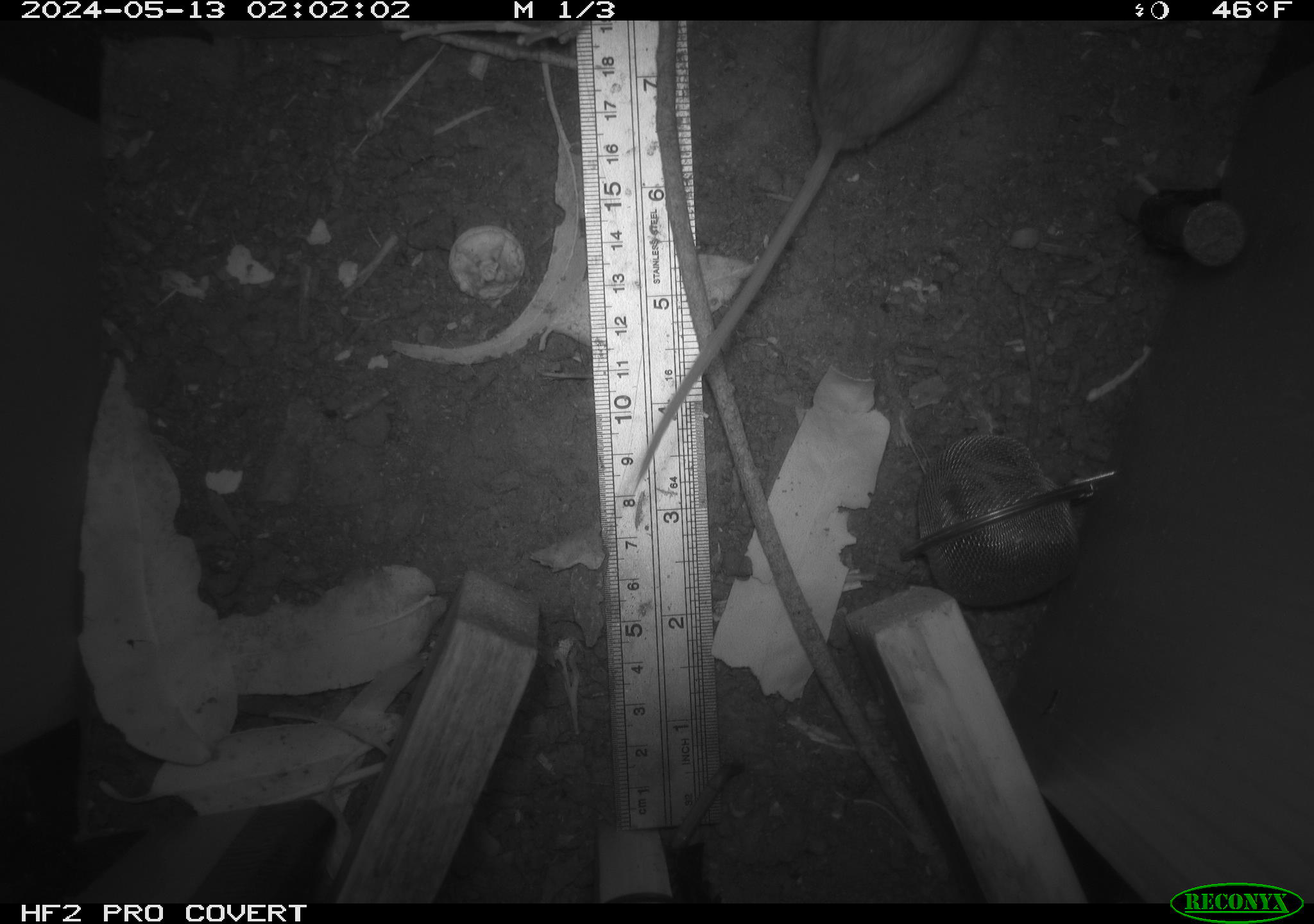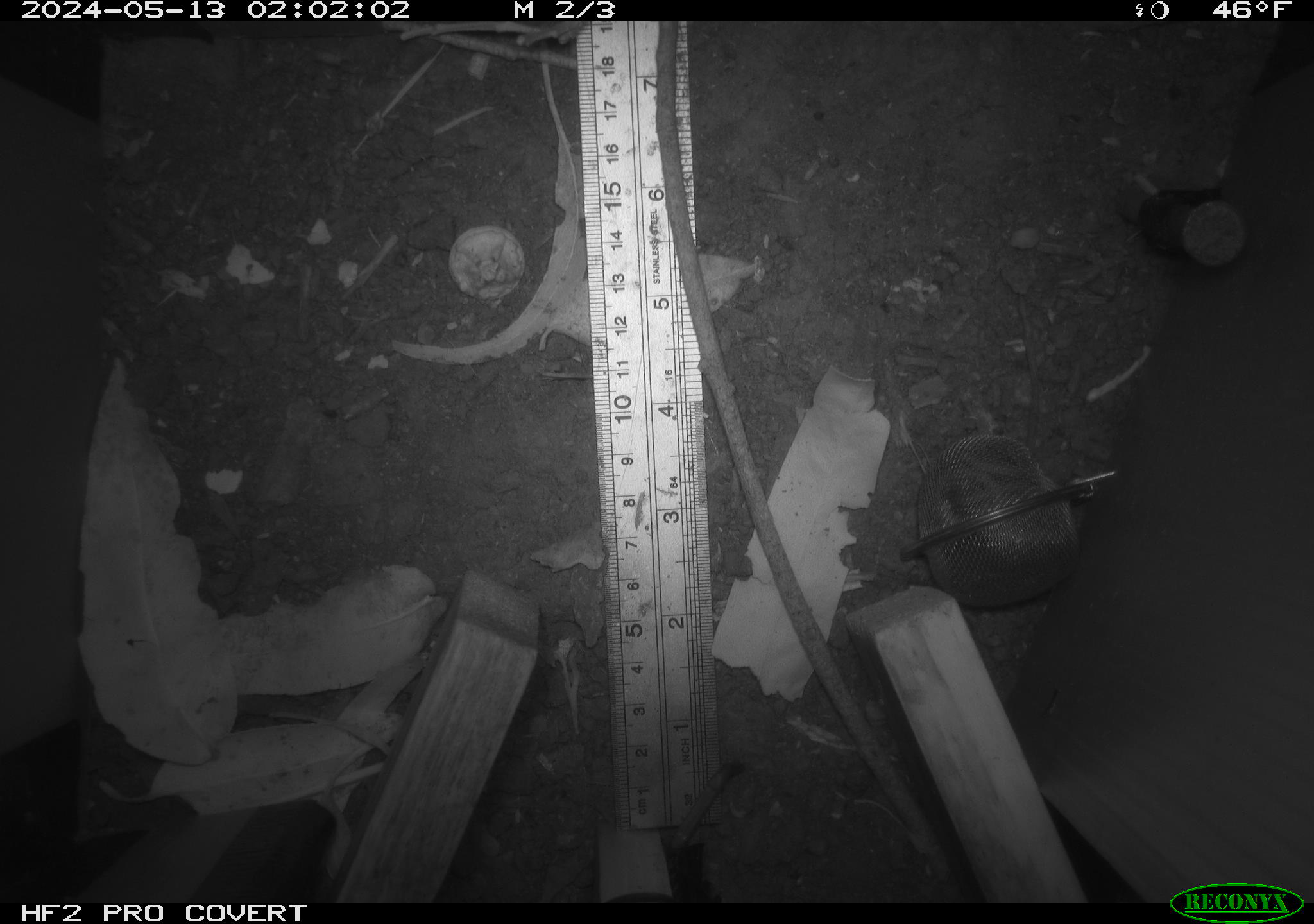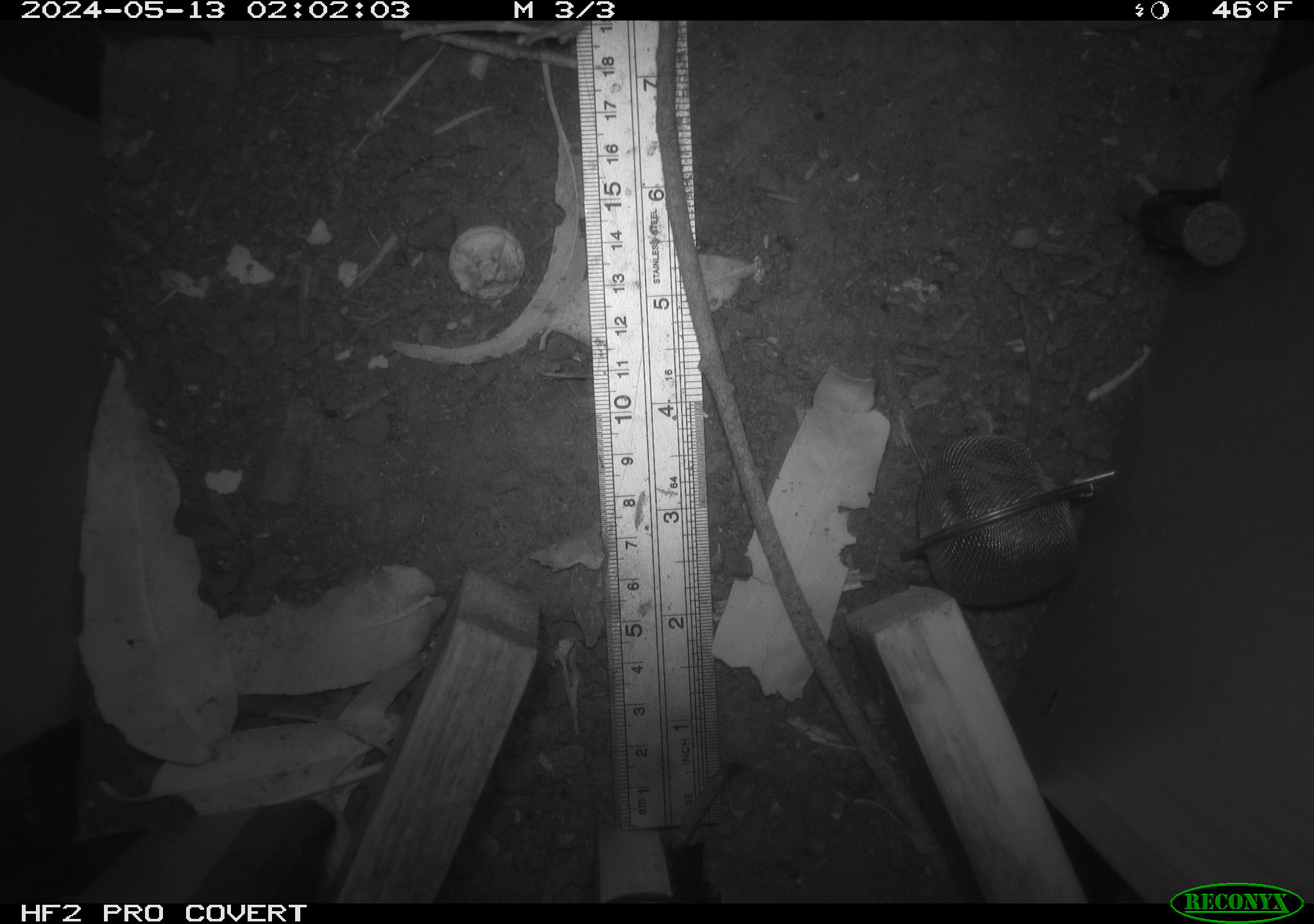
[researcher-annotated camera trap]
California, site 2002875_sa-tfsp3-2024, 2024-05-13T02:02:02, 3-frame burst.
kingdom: Animalia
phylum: Chordata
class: Mammalia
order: Rodentia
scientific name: Rodentia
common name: rodent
Rodent (Rodentia).